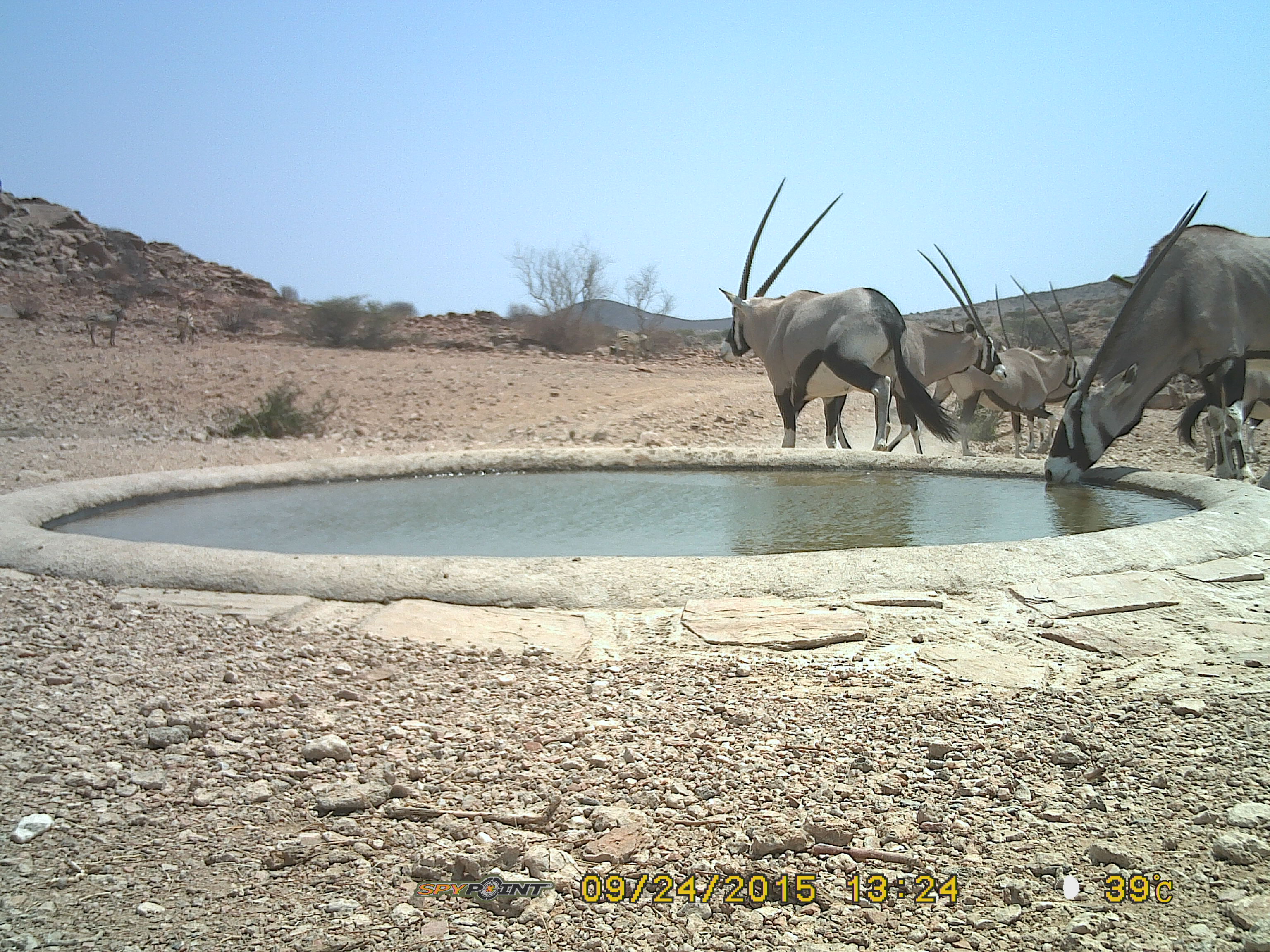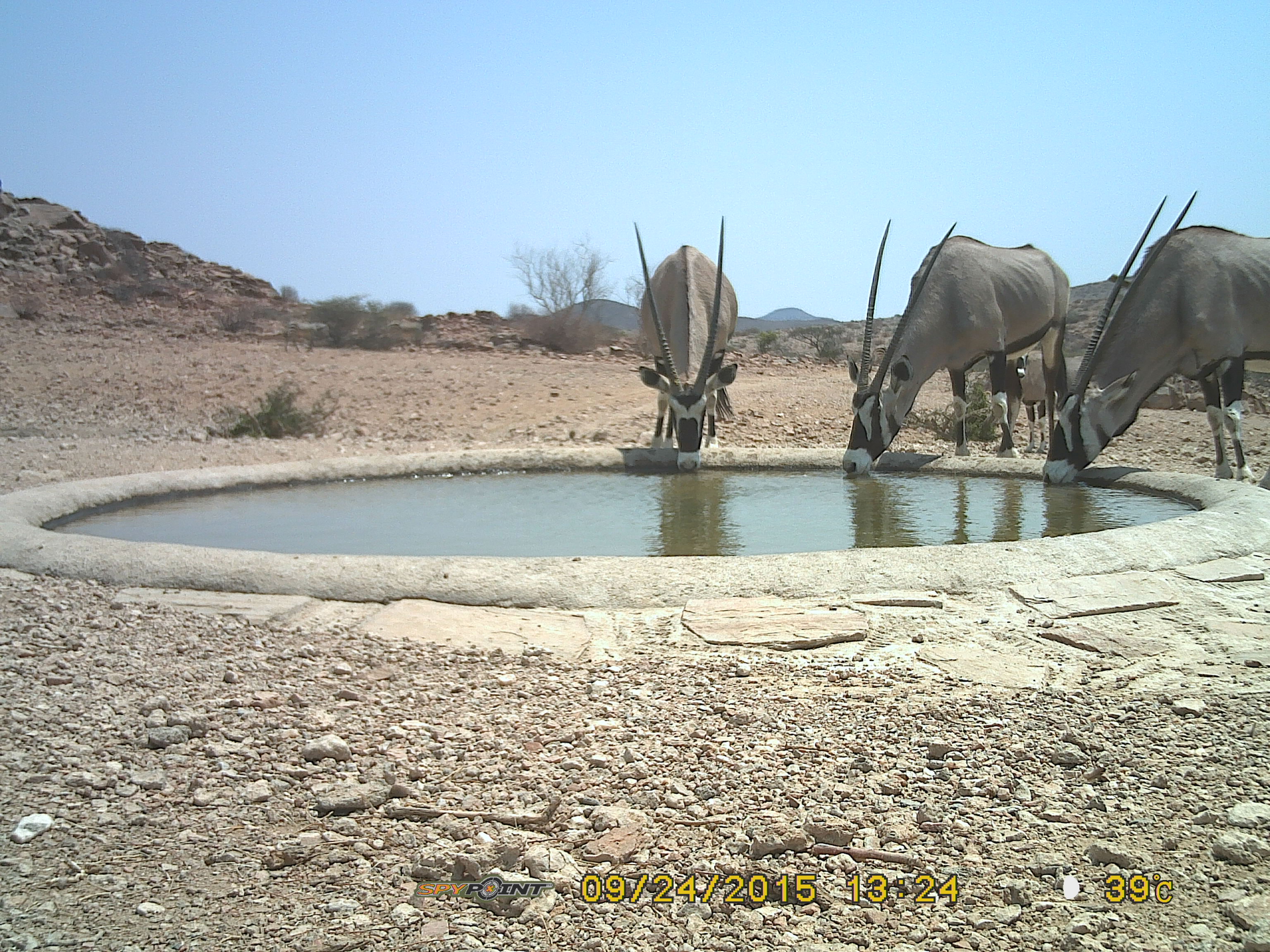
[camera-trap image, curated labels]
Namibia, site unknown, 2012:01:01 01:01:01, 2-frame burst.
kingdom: Animalia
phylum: Chordata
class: Mammalia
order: Artiodactyla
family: Bovidae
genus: Oryx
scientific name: Oryx gazella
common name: gemsbok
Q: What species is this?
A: Oryx gazella (gemsbok).